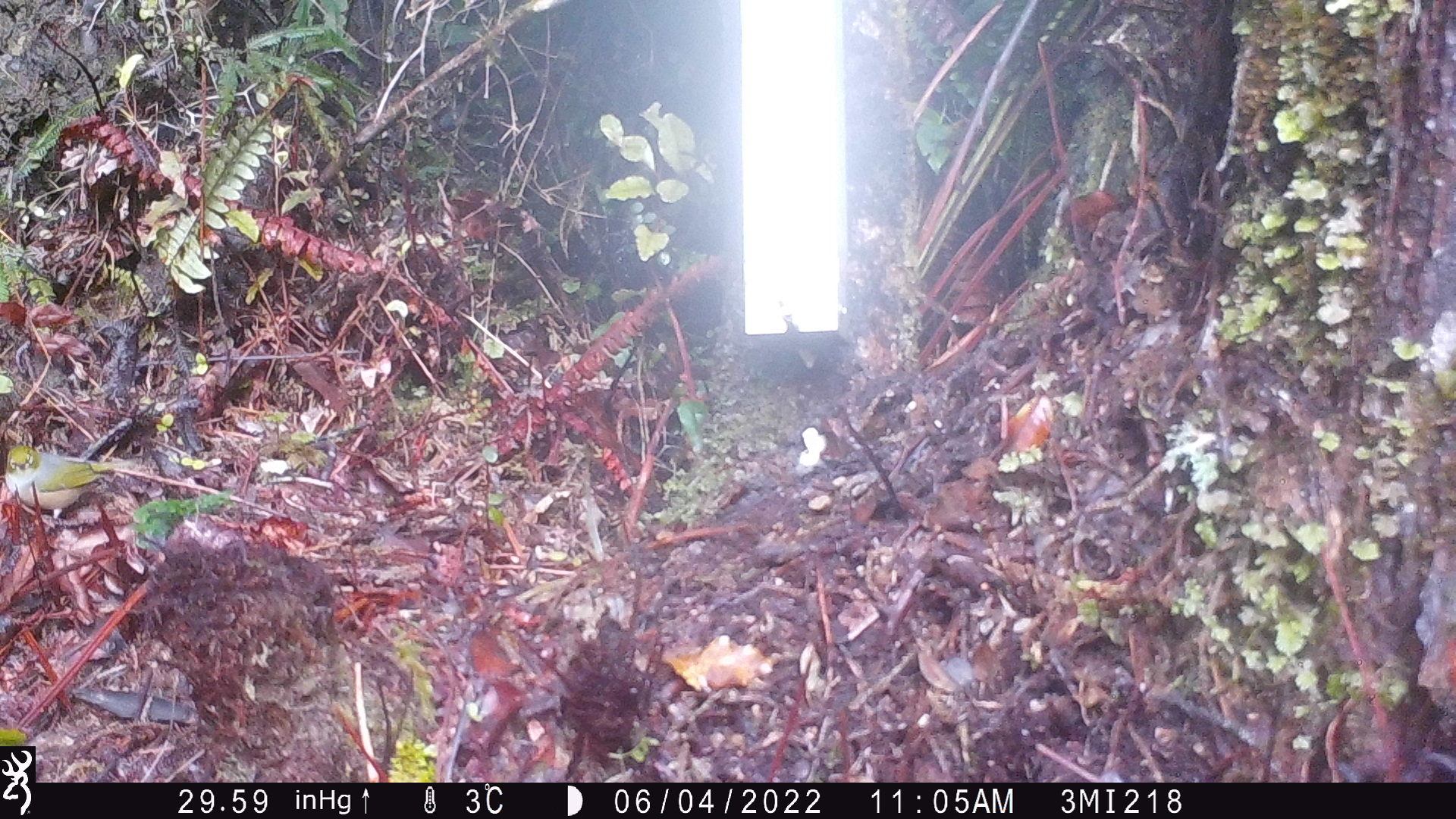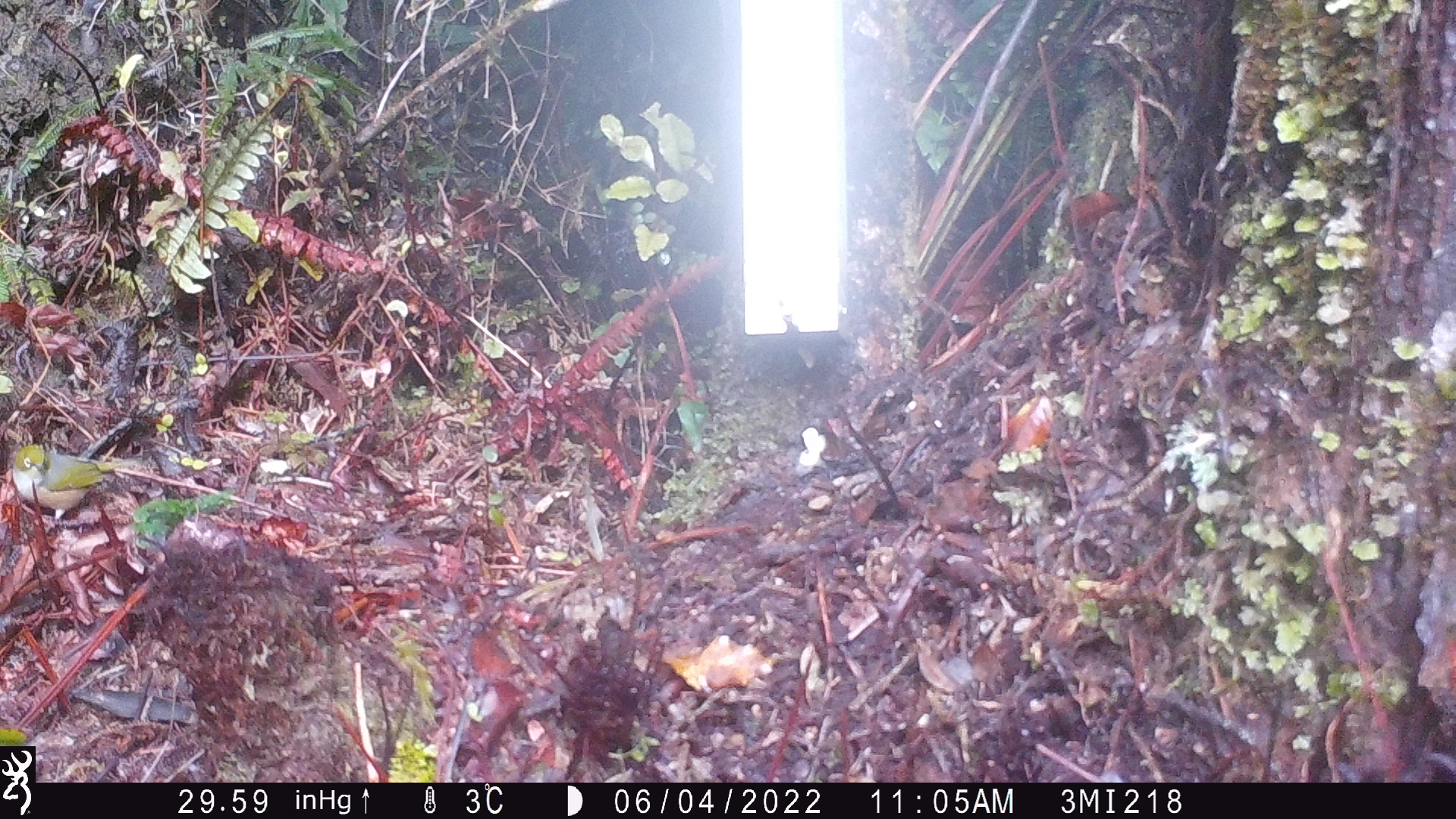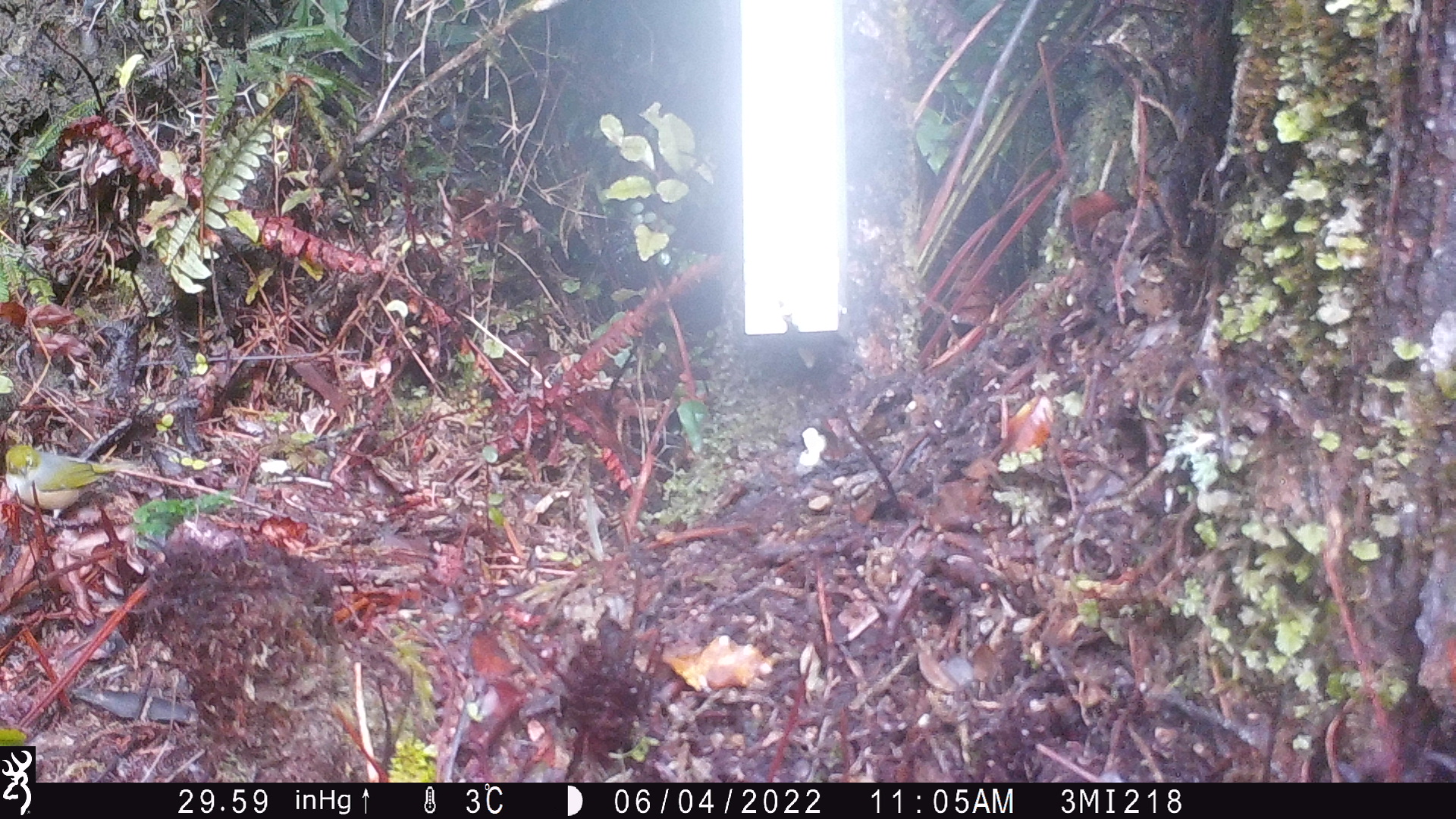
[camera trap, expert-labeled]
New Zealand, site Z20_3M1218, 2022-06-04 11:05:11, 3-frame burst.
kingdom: Animalia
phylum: Chordata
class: Aves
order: Passeriformes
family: Zosteropidae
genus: Zosterops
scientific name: Zosterops lateralis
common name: silvereye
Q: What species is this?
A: Silvereye (Zosterops lateralis).